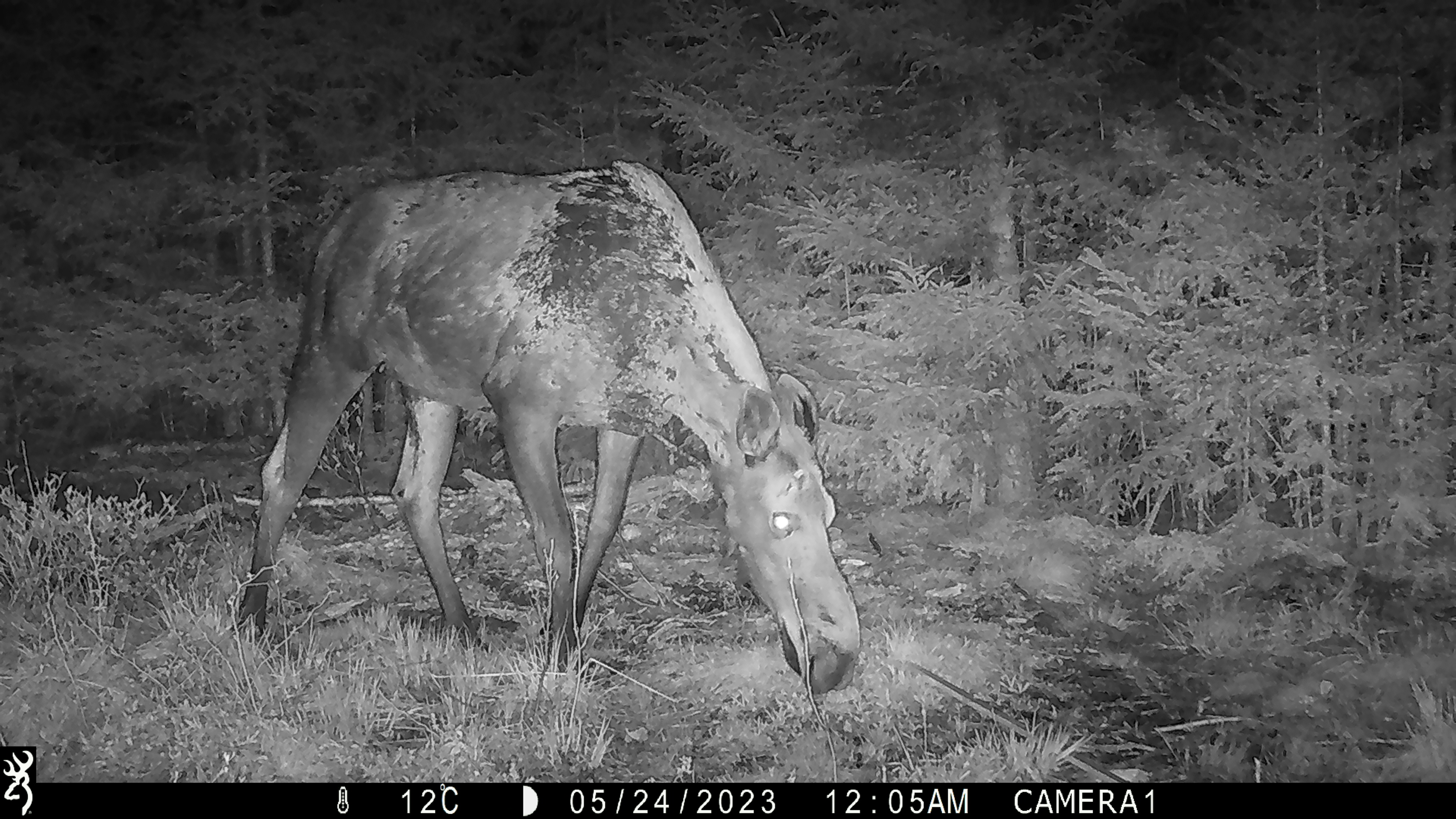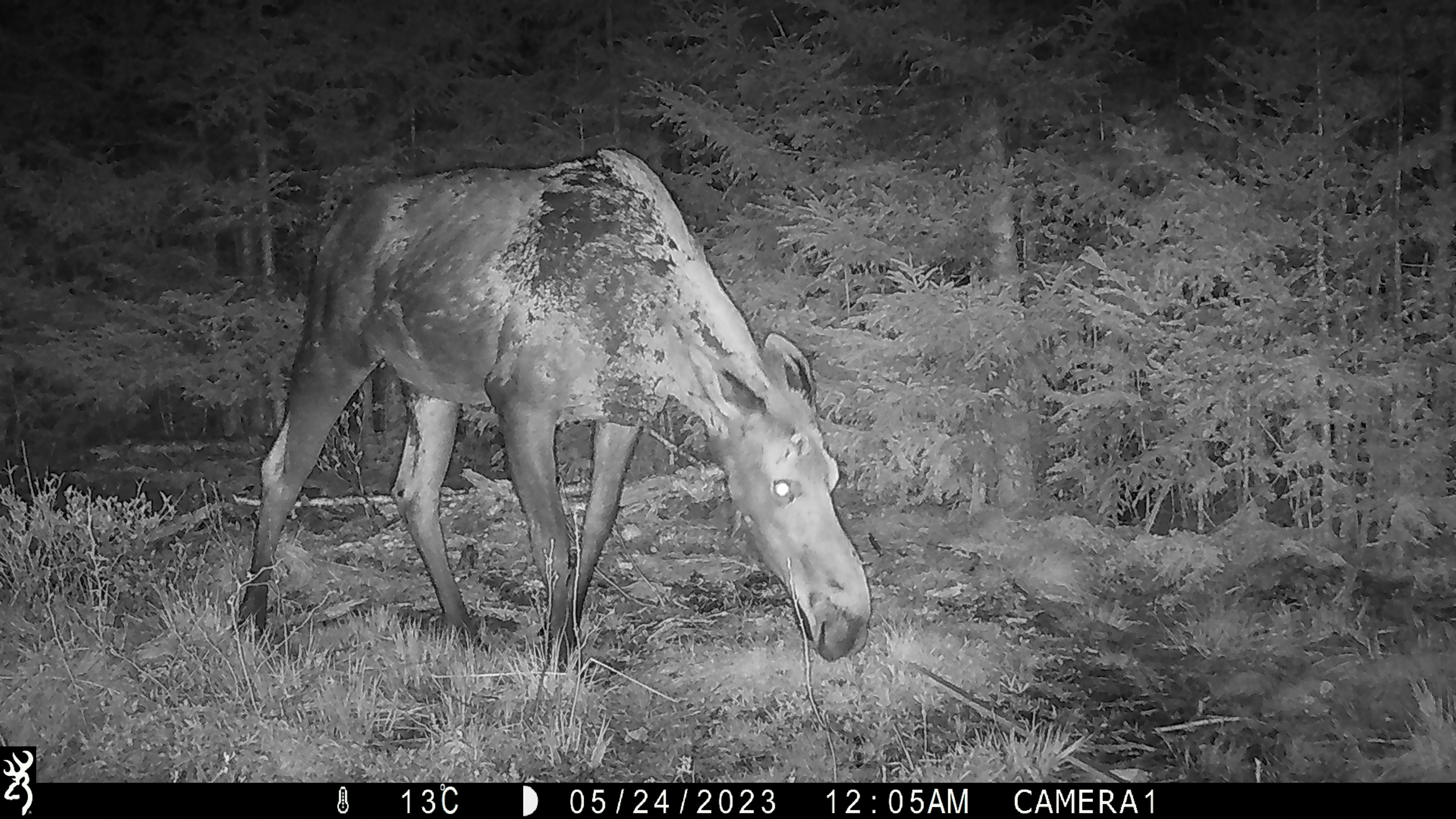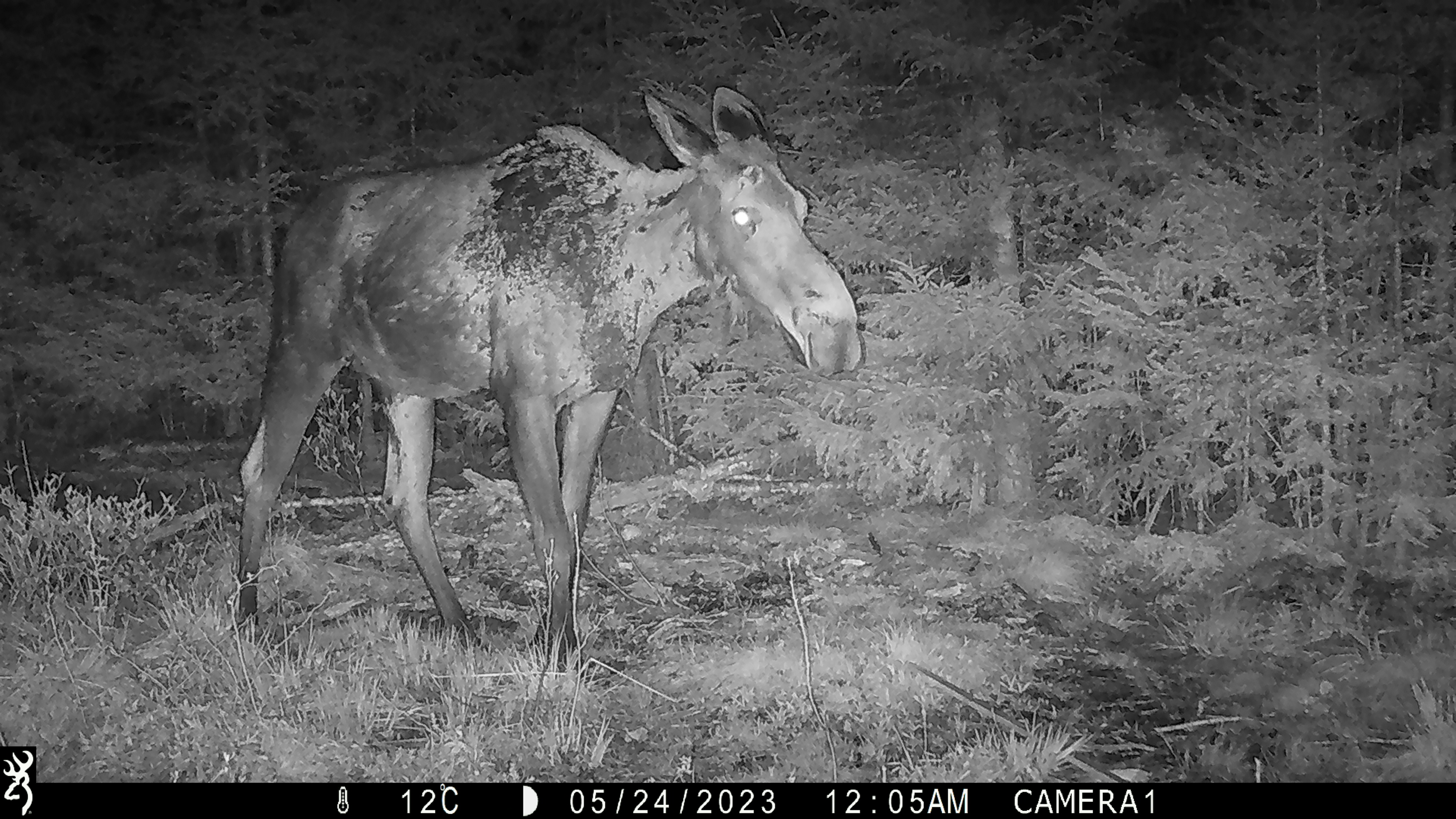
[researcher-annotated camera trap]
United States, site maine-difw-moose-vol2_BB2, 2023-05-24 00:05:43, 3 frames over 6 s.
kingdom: Animalia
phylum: Chordata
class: Mammalia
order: Artiodactyla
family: Cervidae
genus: Alces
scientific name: Alces alces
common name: moose